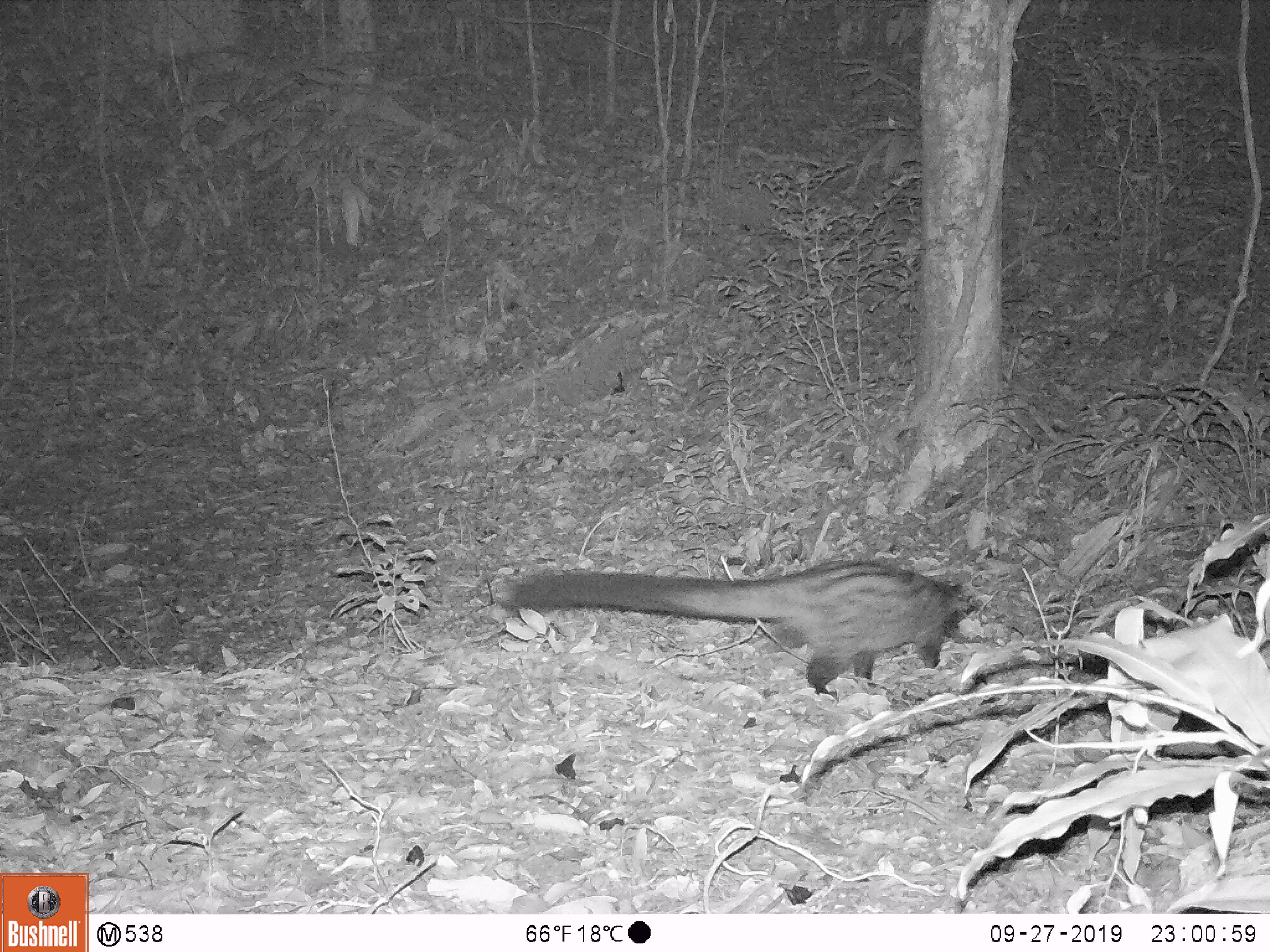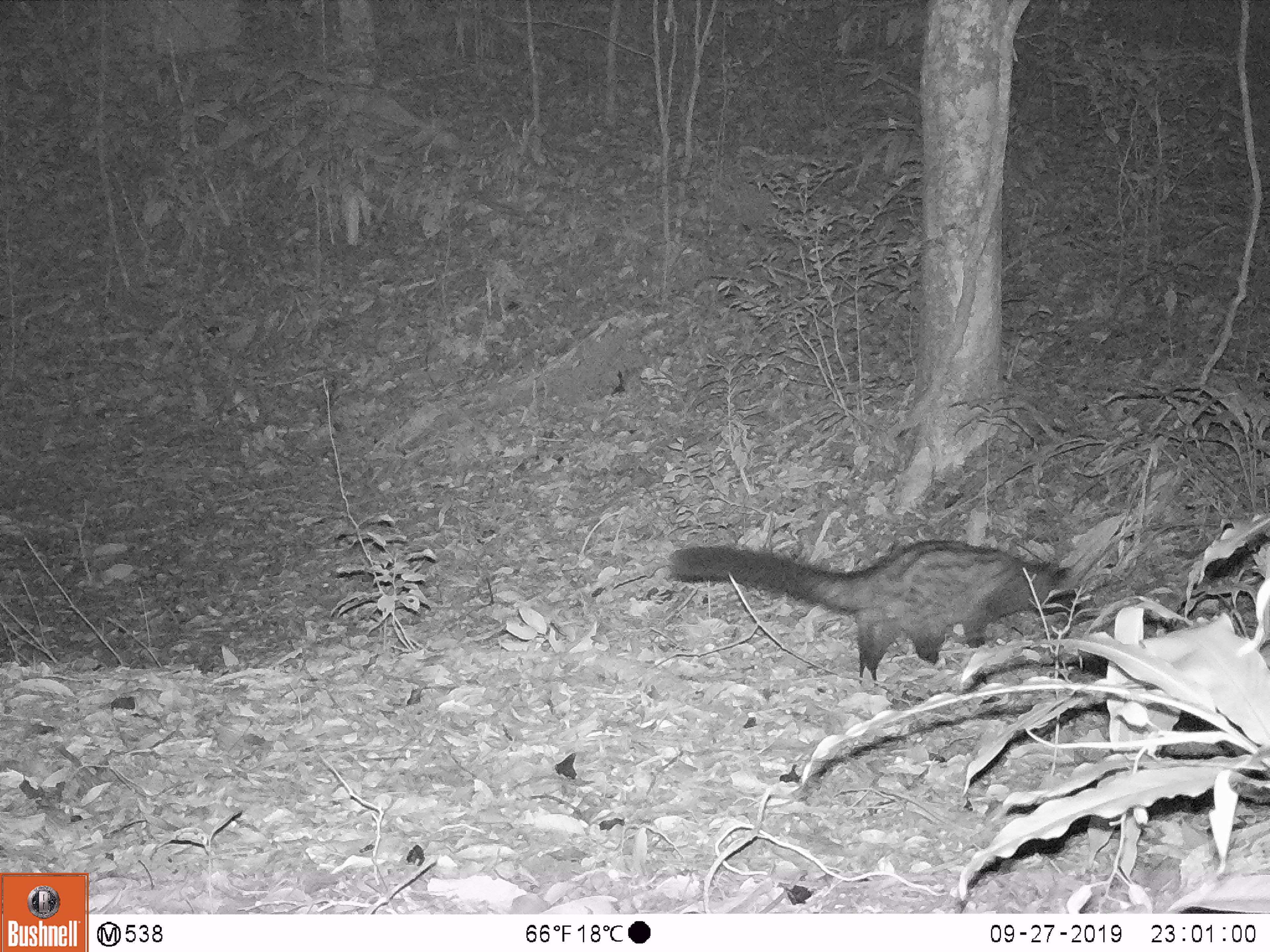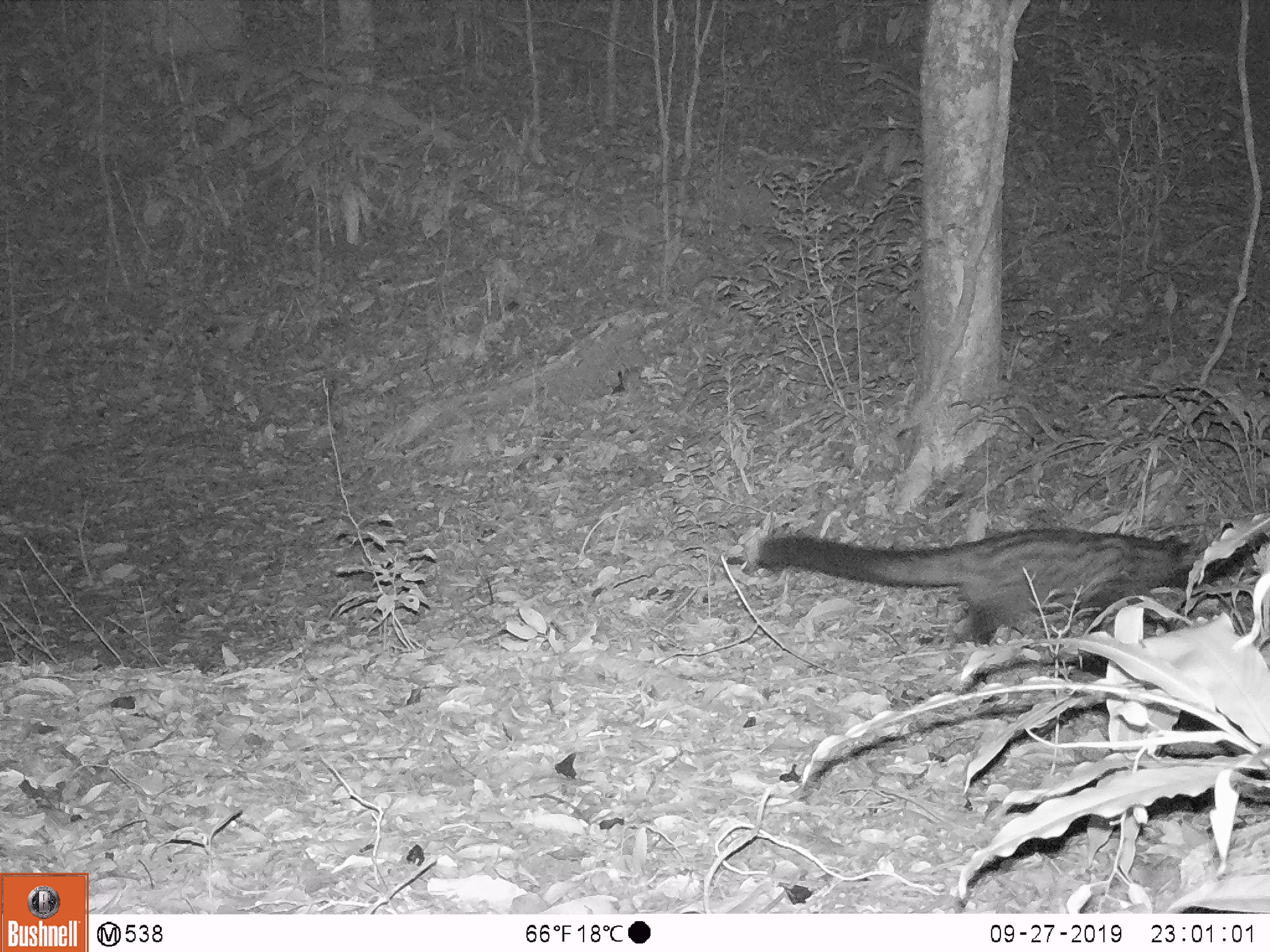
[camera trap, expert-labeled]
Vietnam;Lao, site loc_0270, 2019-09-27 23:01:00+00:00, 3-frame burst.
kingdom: Animalia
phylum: Chordata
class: Mammalia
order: Carnivora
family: Viverridae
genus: Paradoxurus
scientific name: Paradoxurus hermaphroditus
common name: common palm civet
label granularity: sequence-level